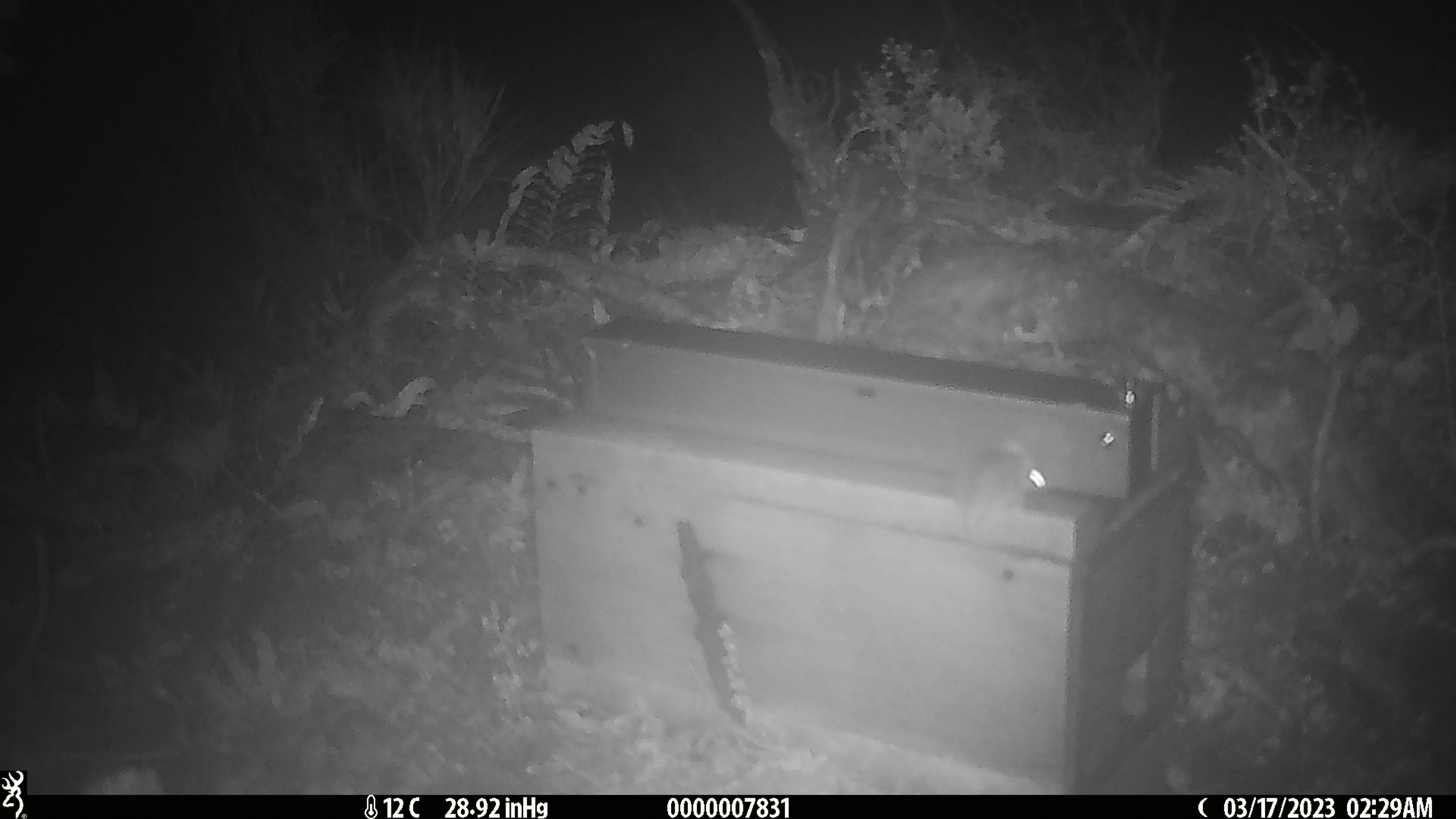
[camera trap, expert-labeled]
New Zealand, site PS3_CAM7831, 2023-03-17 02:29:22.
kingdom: Animalia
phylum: Chordata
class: Mammalia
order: Rodentia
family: Muridae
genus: Mus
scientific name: Mus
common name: mouse